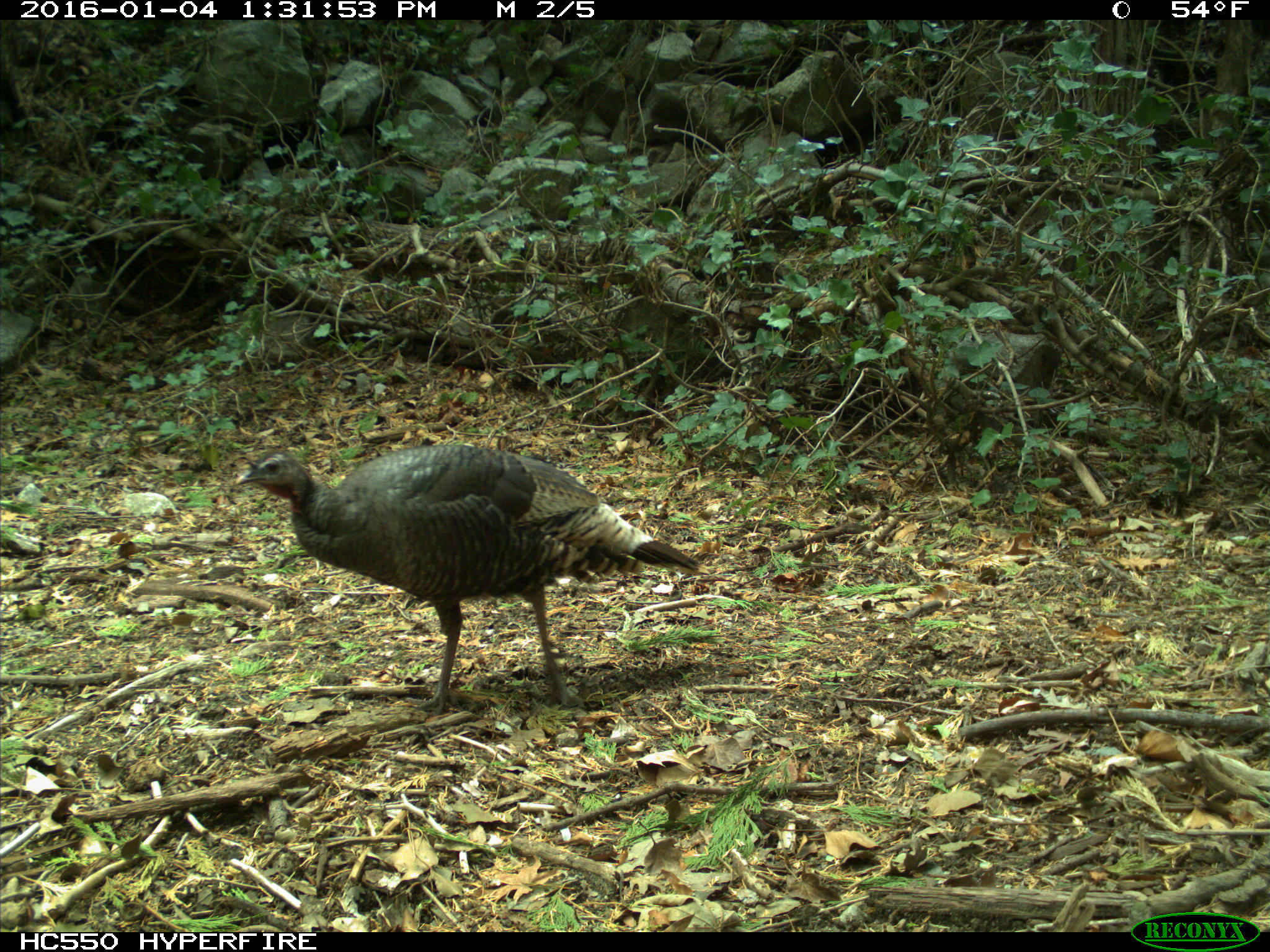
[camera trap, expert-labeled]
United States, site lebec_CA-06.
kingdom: Animalia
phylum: Chordata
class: Aves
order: Galliformes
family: Phasianidae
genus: Meleagris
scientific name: Meleagris gallopavo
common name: wild turkey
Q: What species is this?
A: Meleagris gallopavo (wild turkey).